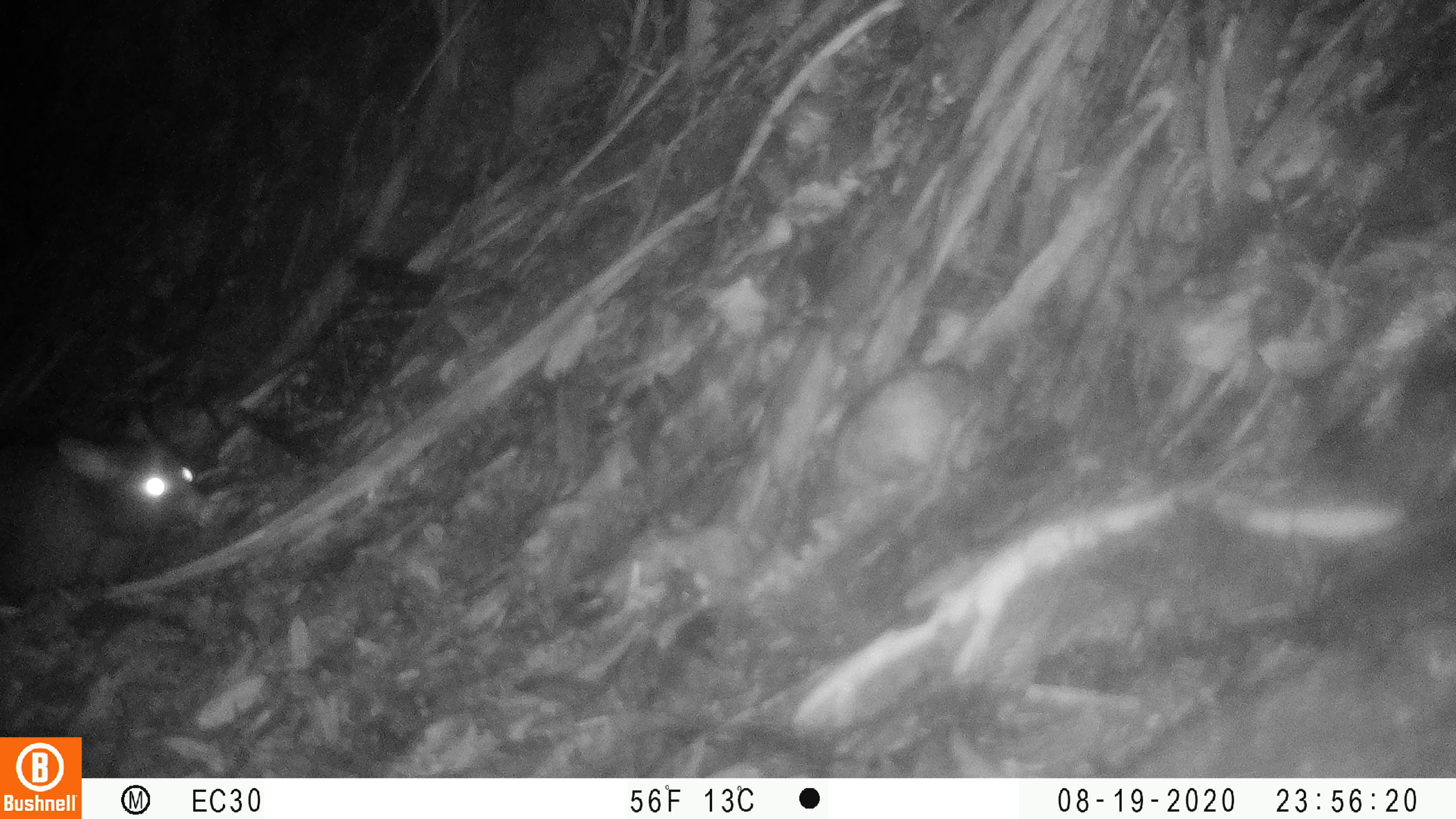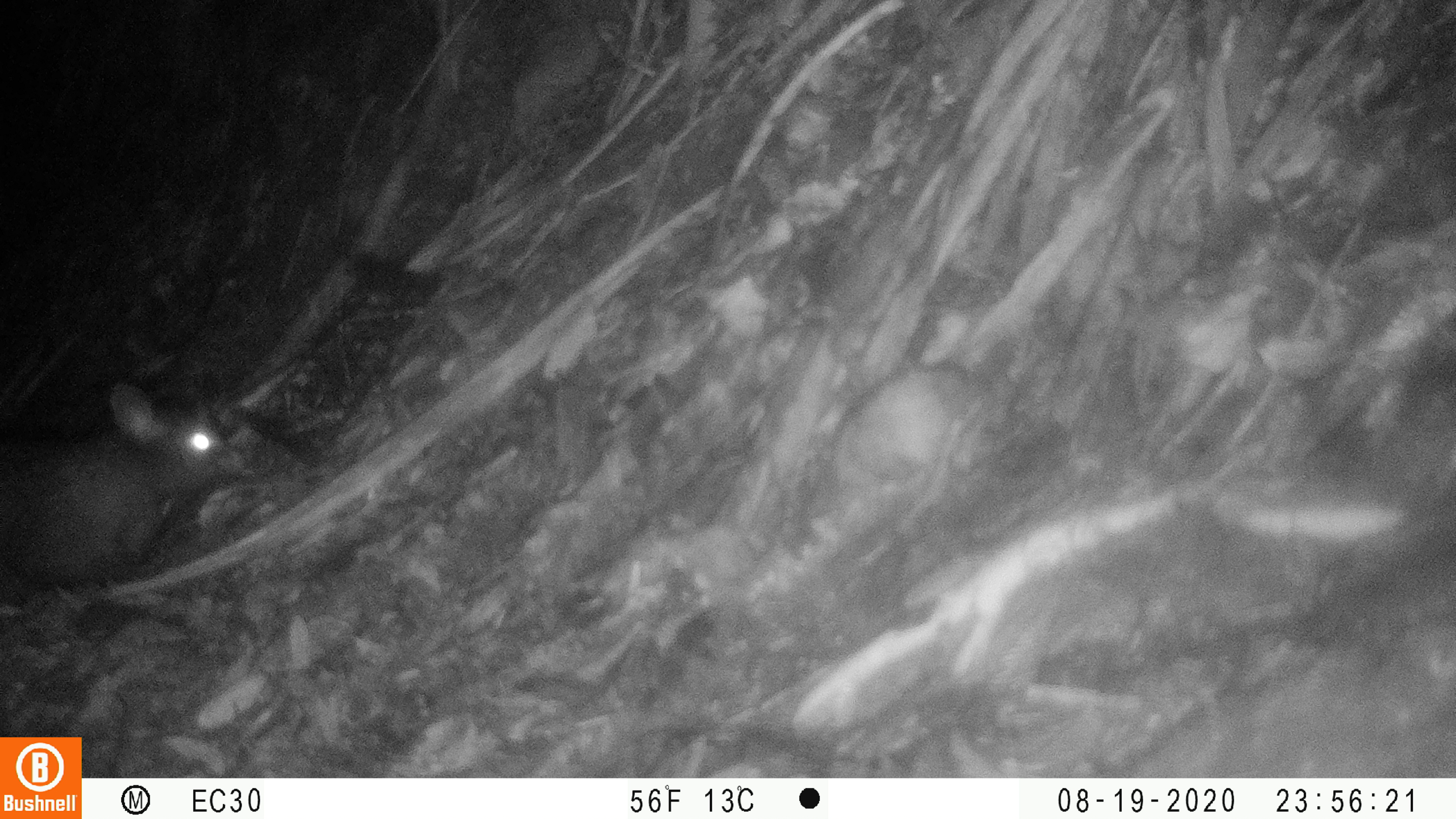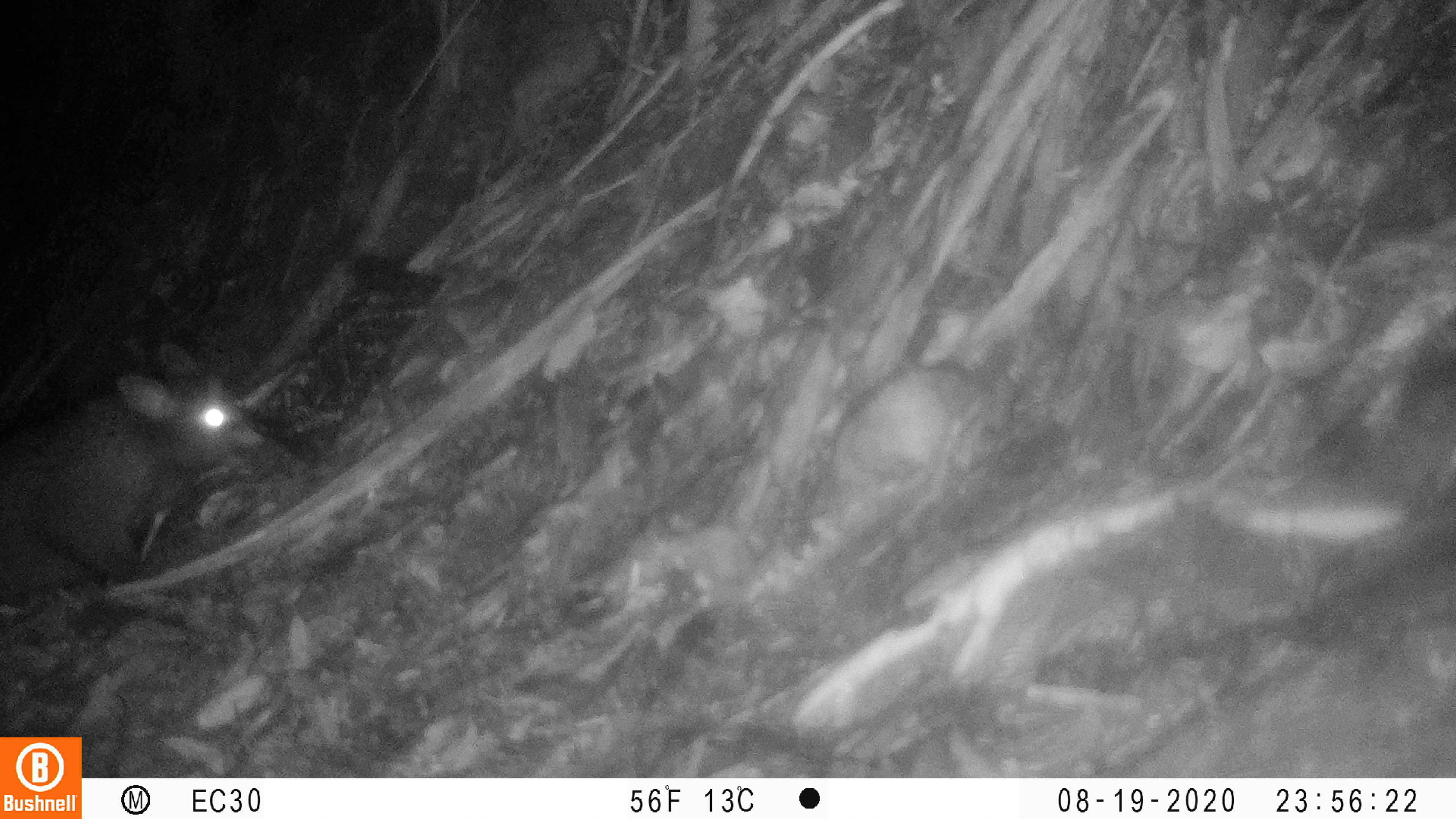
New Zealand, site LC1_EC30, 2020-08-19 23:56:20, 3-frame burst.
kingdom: Animalia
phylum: Chordata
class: Mammalia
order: Diprotodontia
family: Phalangeridae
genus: Trichosurus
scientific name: Trichosurus vulpecula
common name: common brushtail possum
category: possum